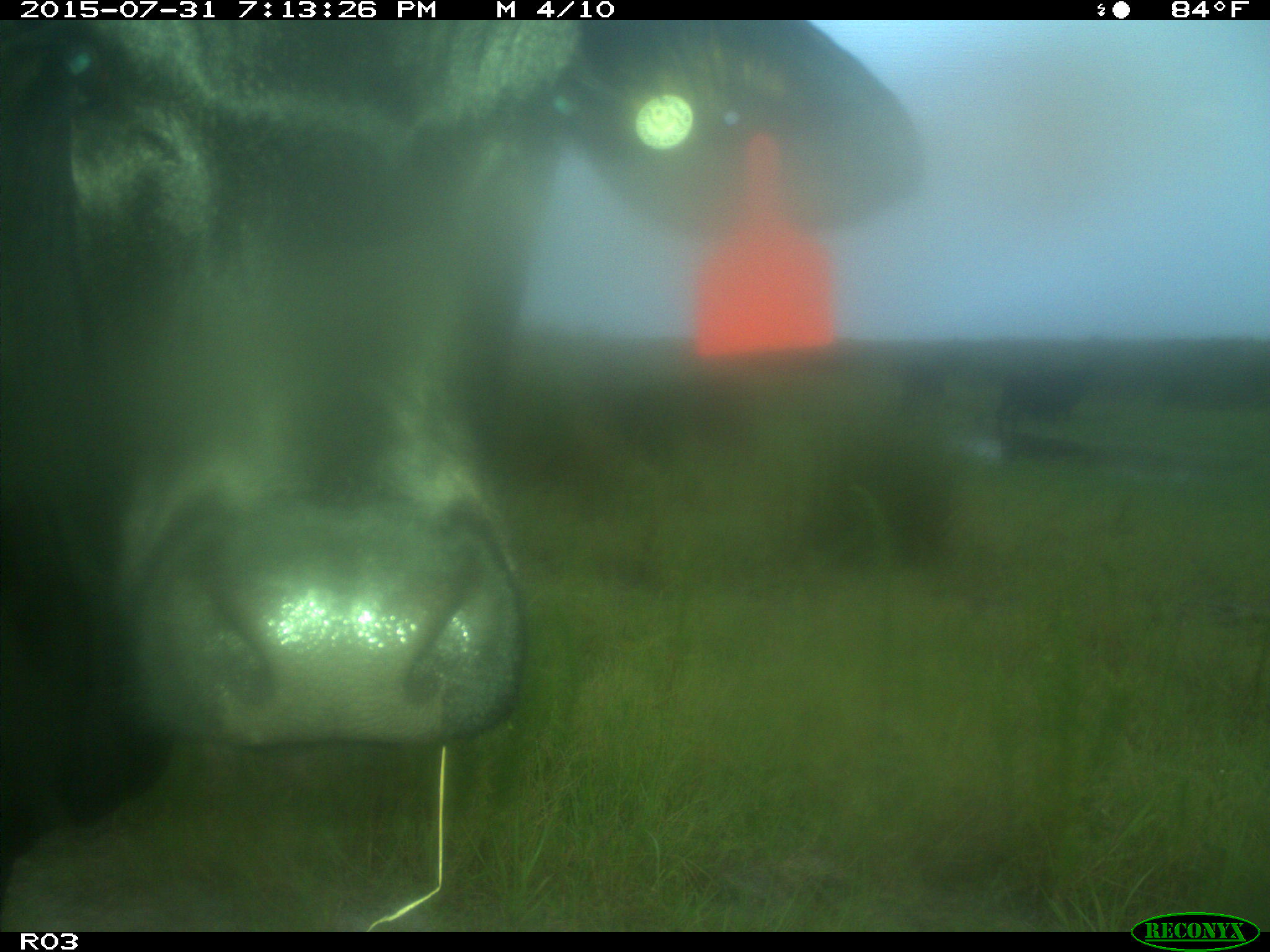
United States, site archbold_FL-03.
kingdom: Animalia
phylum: Chordata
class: Mammalia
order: Artiodactyla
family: Bovidae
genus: Bos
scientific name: Bos taurus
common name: domestic cow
Bos taurus (domestic cow).